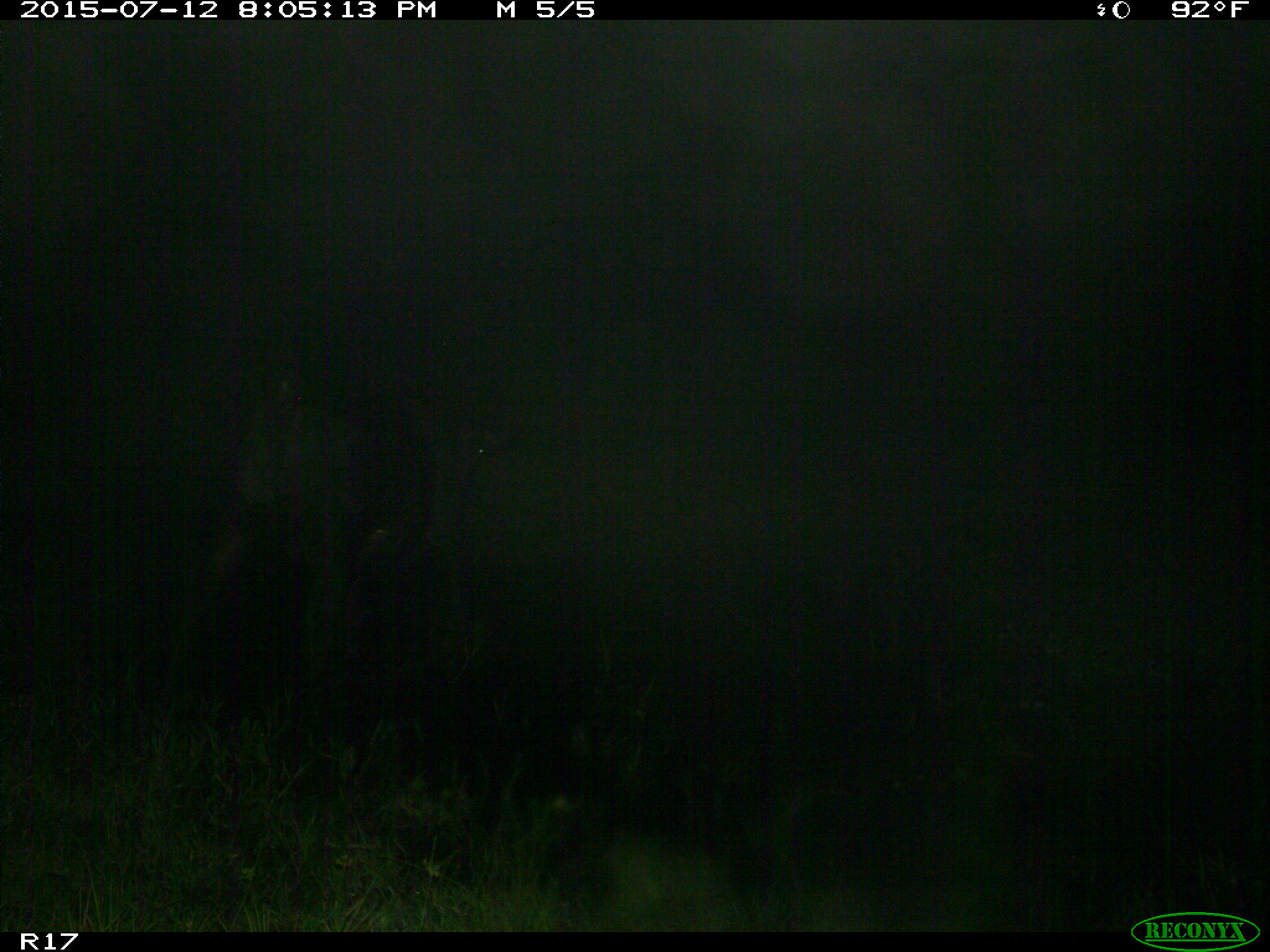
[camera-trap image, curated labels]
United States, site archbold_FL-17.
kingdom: Animalia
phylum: Chordata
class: Mammalia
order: Artiodactyla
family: Bovidae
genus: Bos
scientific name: Bos taurus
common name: domestic cow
Bos taurus (domestic cow).